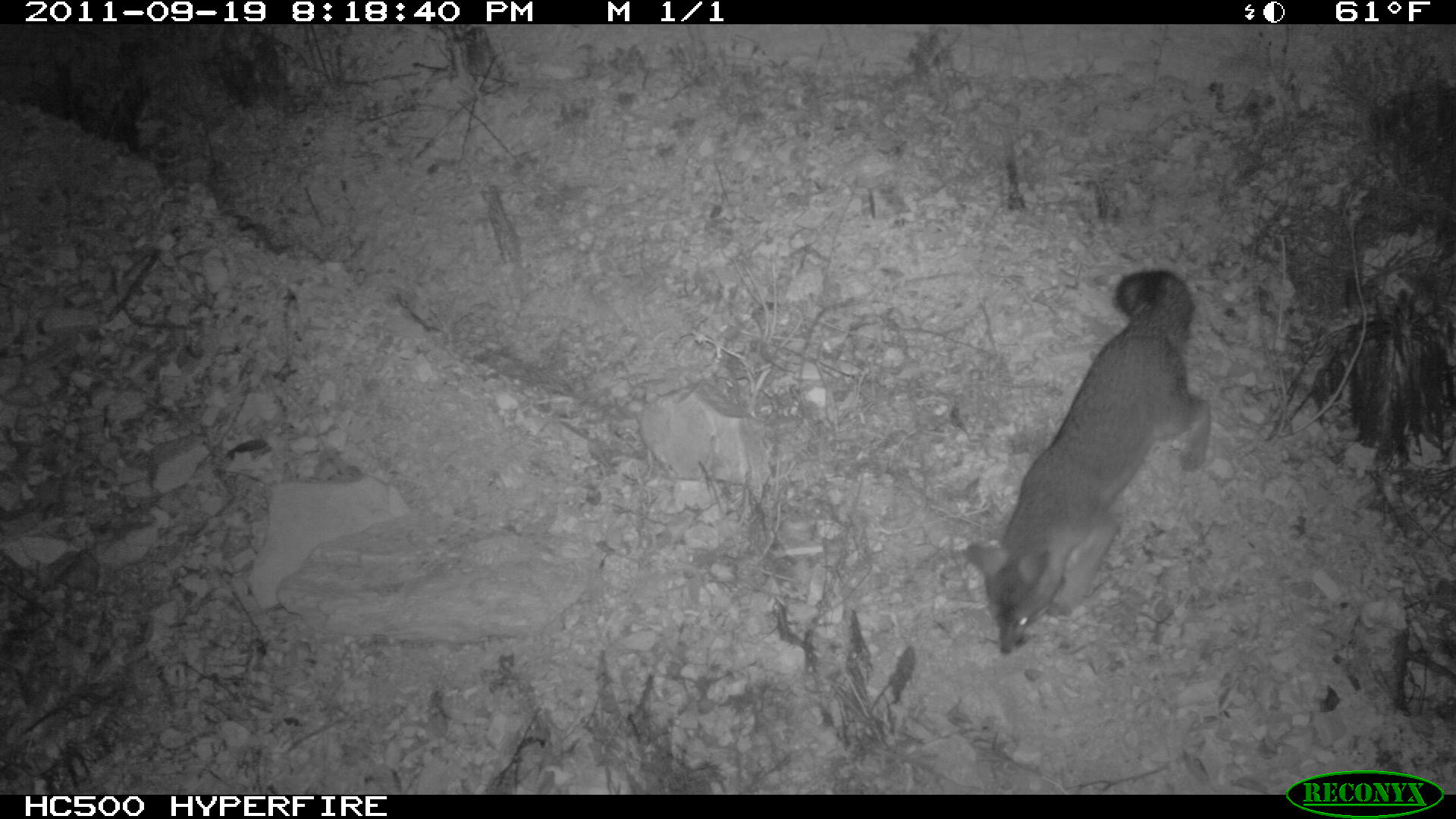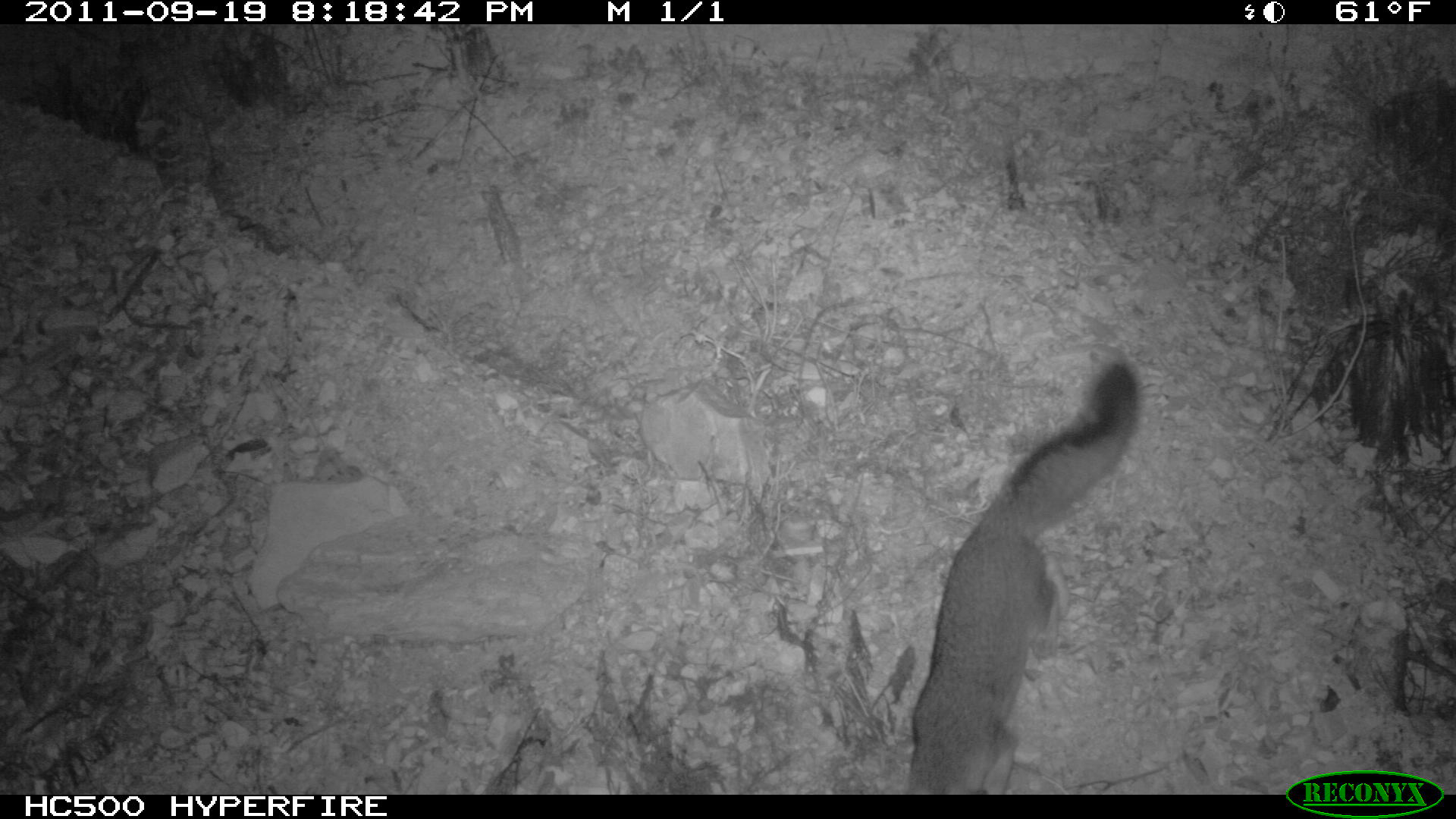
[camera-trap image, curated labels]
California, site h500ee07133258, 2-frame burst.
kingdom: Animalia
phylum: Chordata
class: Mammalia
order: Carnivora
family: Canidae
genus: Urocyon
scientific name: Urocyon littoralis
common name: island fox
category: fox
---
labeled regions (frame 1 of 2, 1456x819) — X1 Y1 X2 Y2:
fox: 961 267 1212 654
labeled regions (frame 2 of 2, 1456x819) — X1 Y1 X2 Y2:
fox: 904 362 1140 796